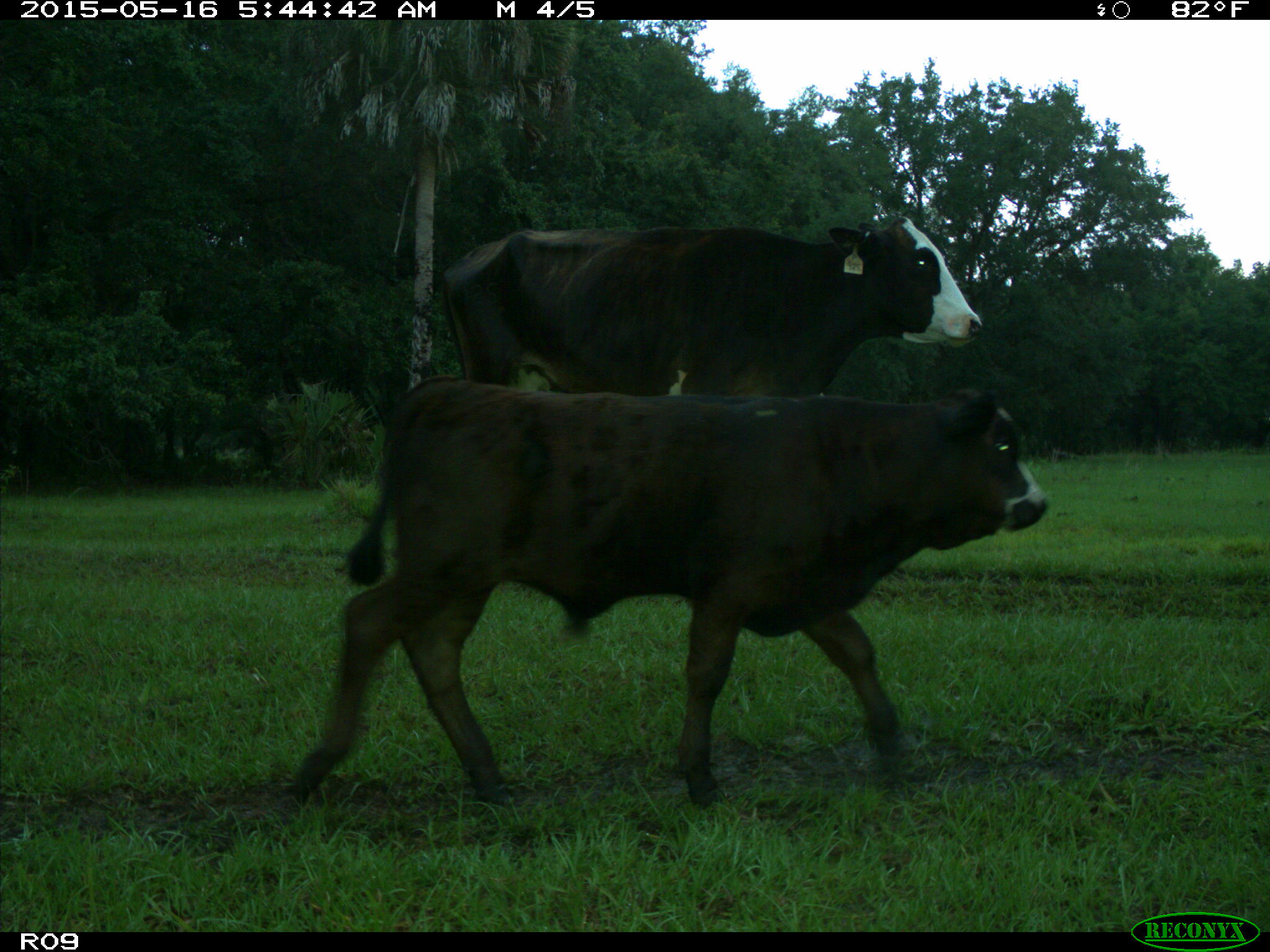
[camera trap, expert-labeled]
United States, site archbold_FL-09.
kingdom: Animalia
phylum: Chordata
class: Mammalia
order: Artiodactyla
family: Bovidae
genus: Bos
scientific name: Bos taurus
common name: domestic cow